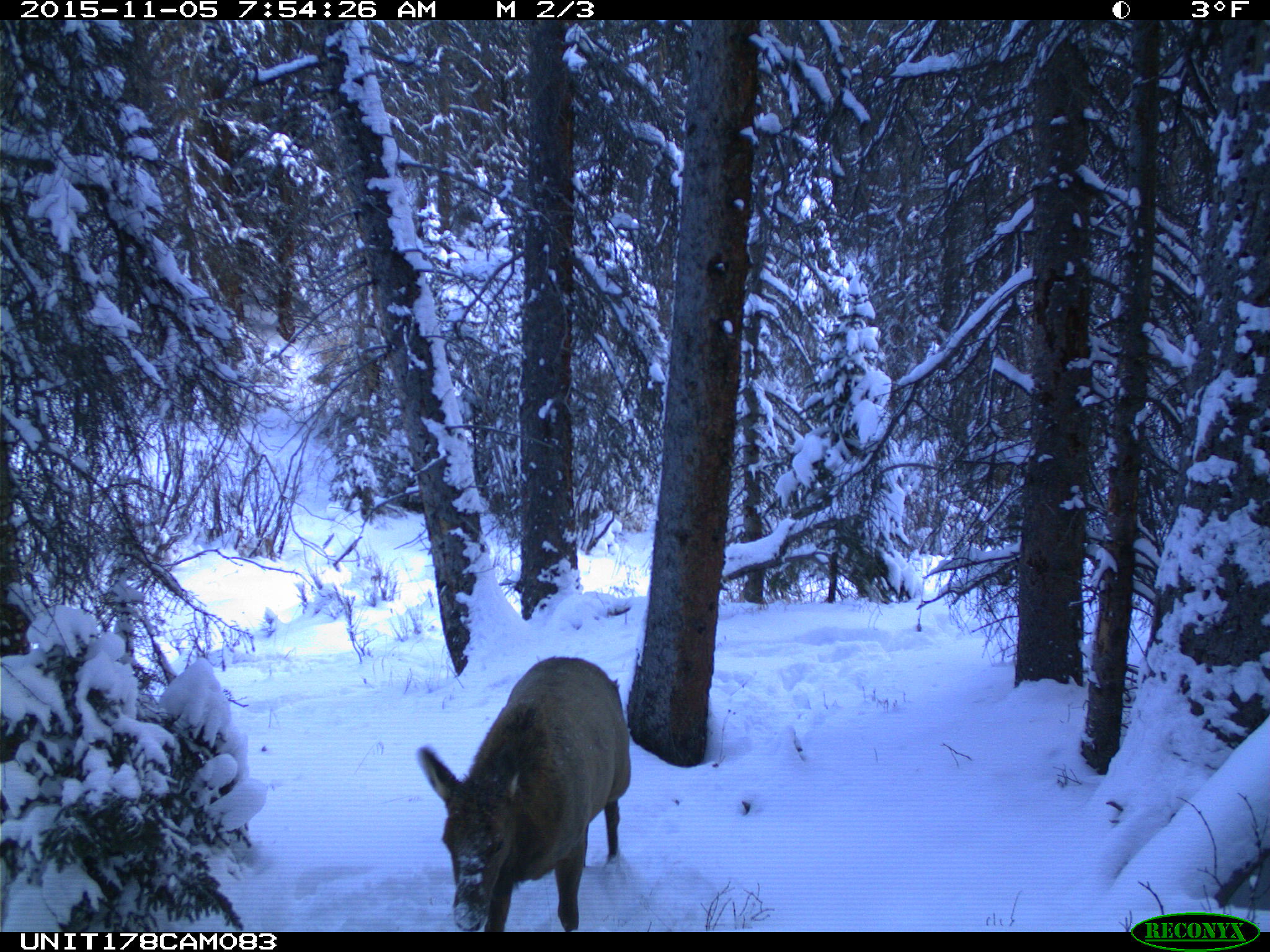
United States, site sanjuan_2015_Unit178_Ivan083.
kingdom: Animalia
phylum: Chordata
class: Mammalia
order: Artiodactyla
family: Cervidae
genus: Cervus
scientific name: Cervus elaphus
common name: red deer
Cervus elaphus (red deer).